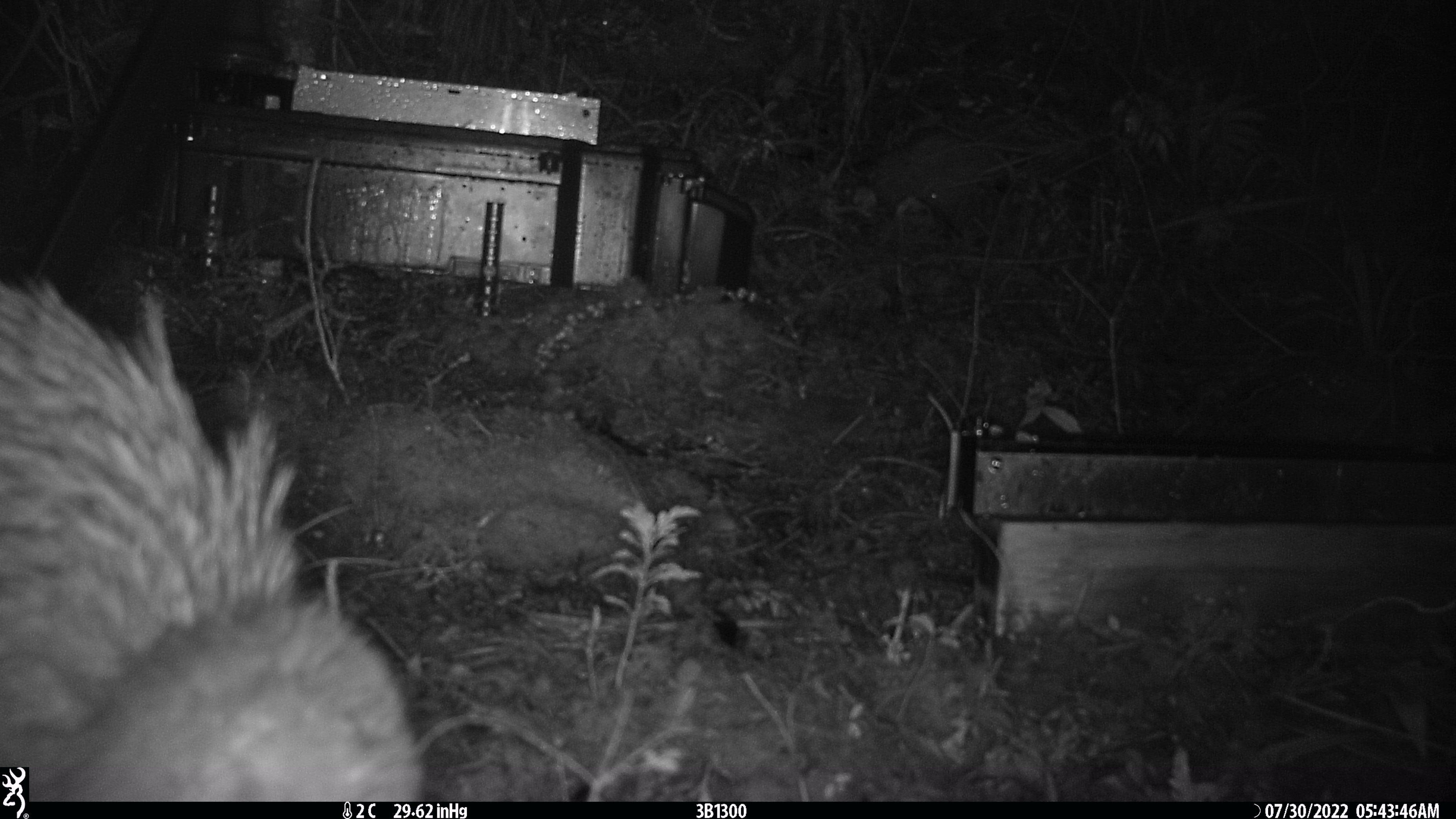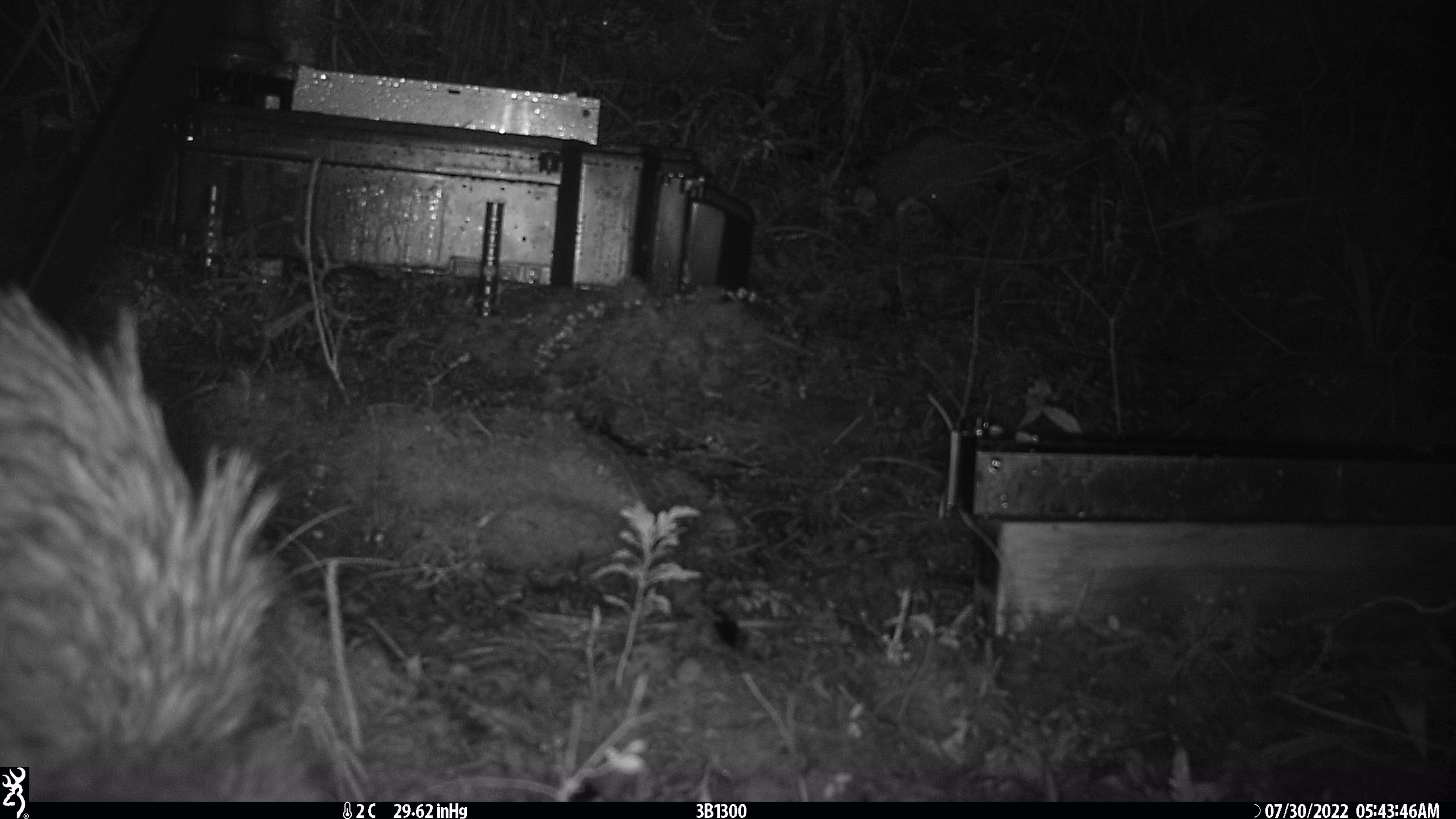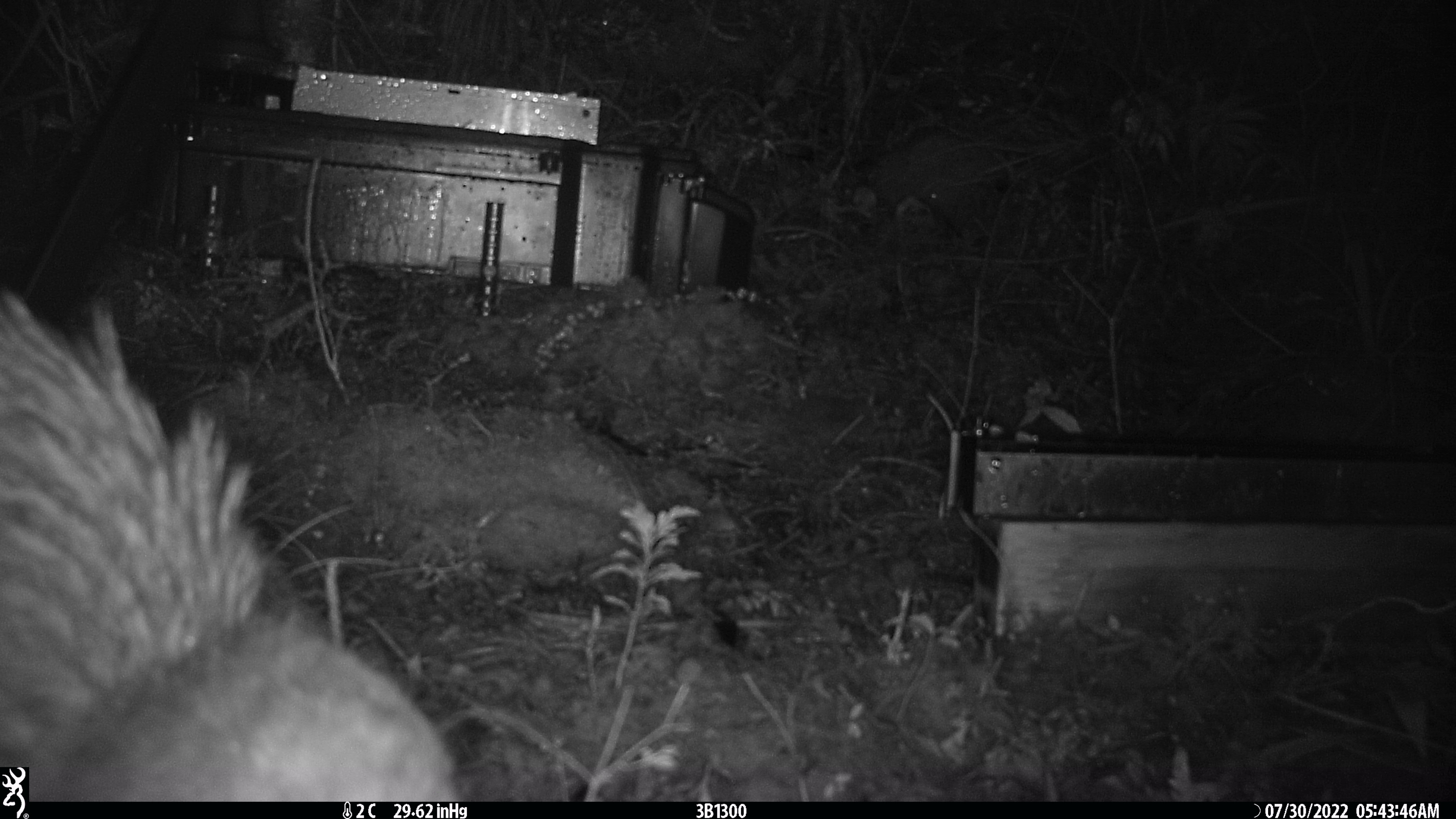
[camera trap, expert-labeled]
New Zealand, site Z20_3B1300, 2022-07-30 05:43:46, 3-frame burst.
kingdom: Animalia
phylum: Chordata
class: Aves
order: Apterygiformes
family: Apterygidae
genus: Apteryx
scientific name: Apteryx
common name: kiwi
Kiwi (Apteryx).